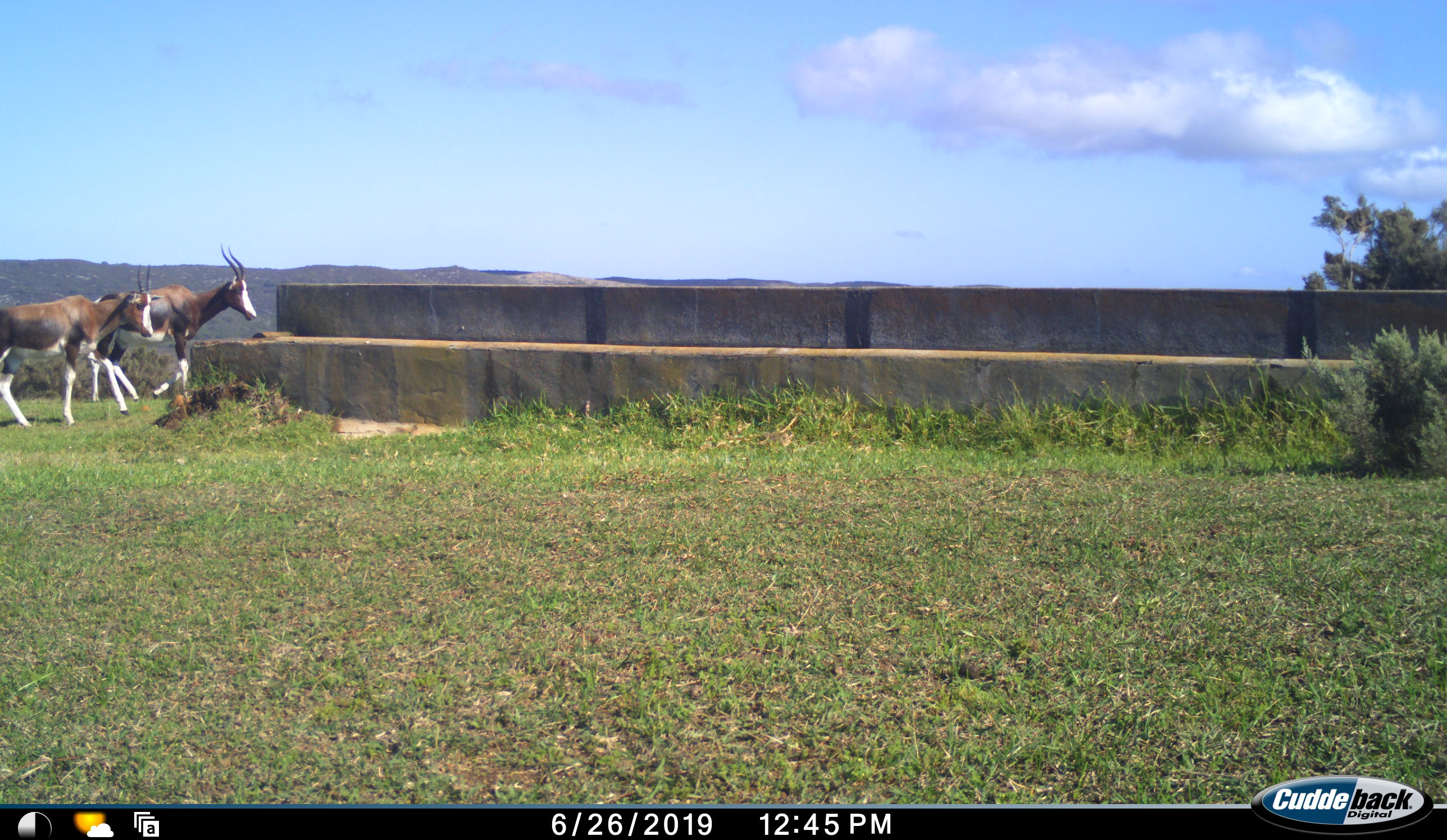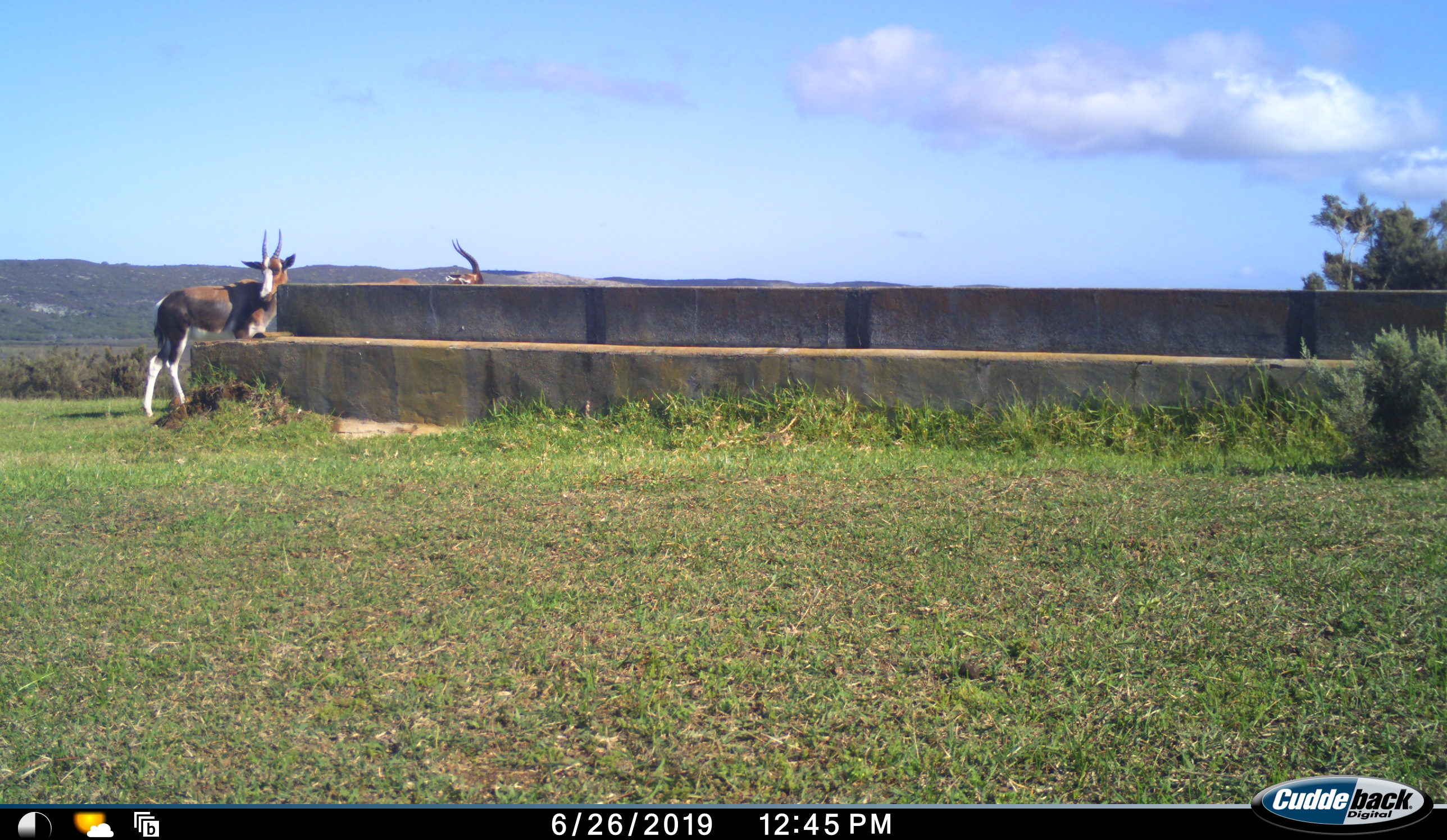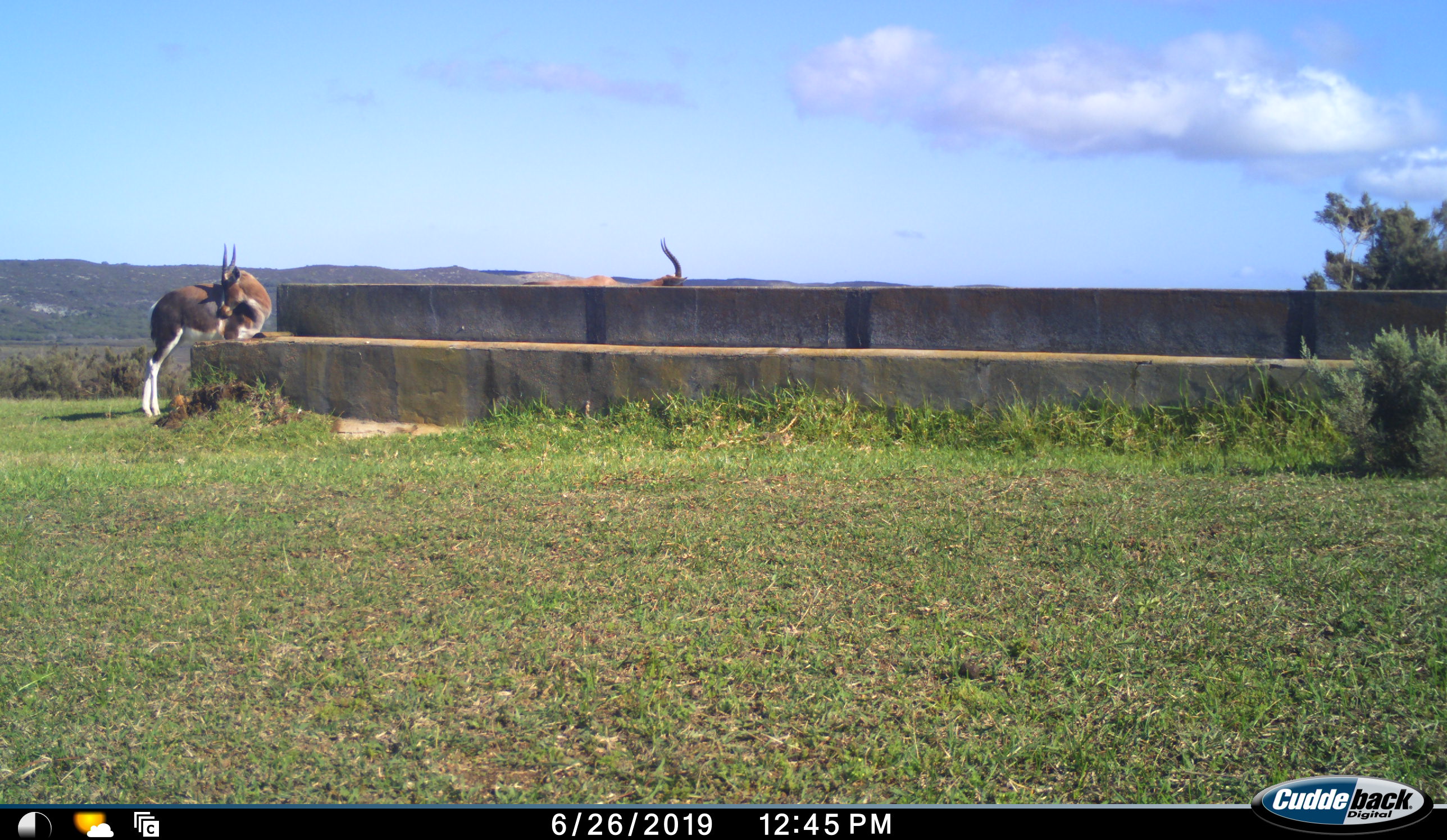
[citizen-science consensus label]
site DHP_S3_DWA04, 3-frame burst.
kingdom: Animalia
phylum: Chordata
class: Mammalia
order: Artiodactyla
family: Bovidae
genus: Damaliscus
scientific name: Damaliscus pygargus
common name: bontebok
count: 2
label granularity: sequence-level